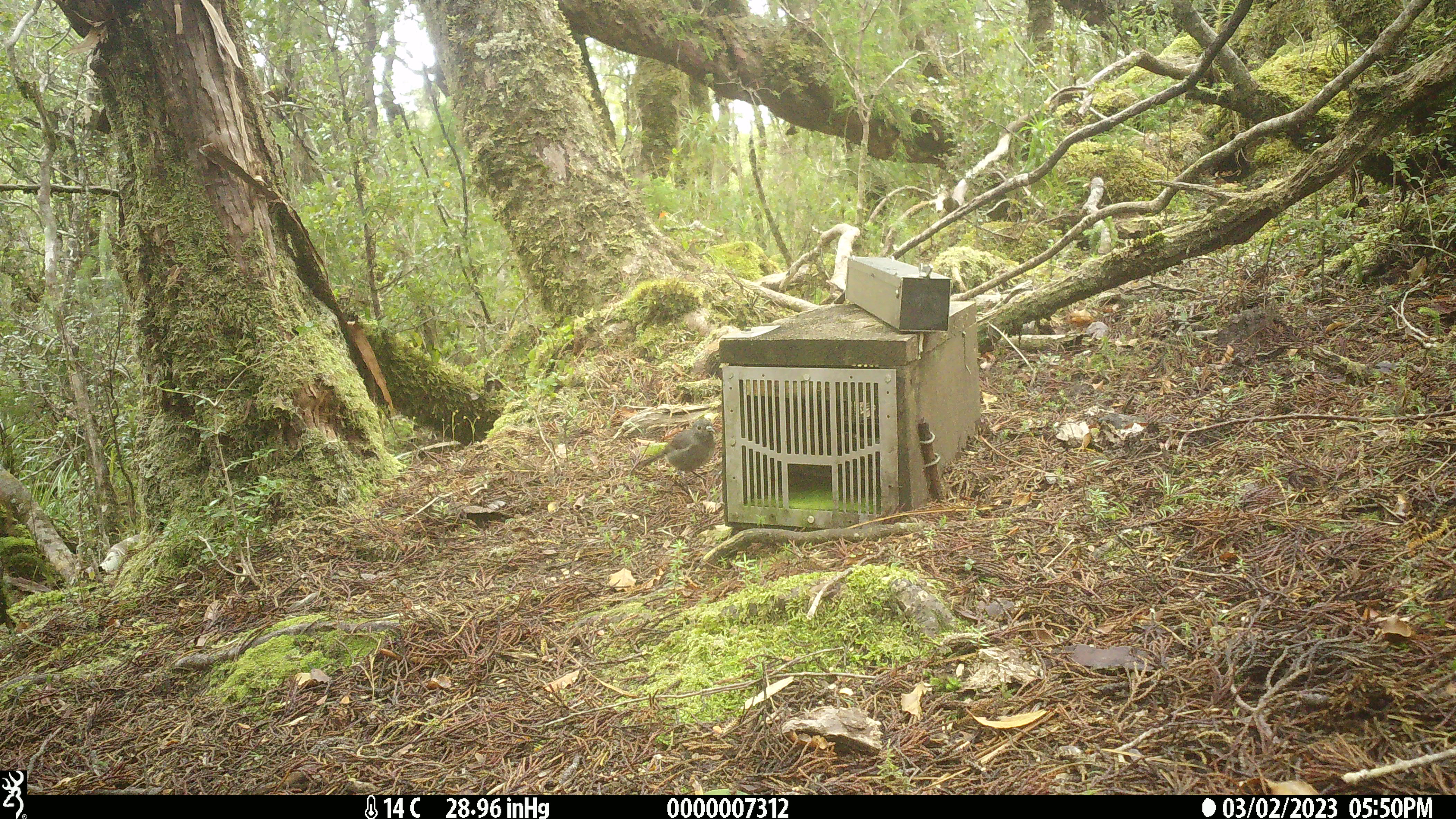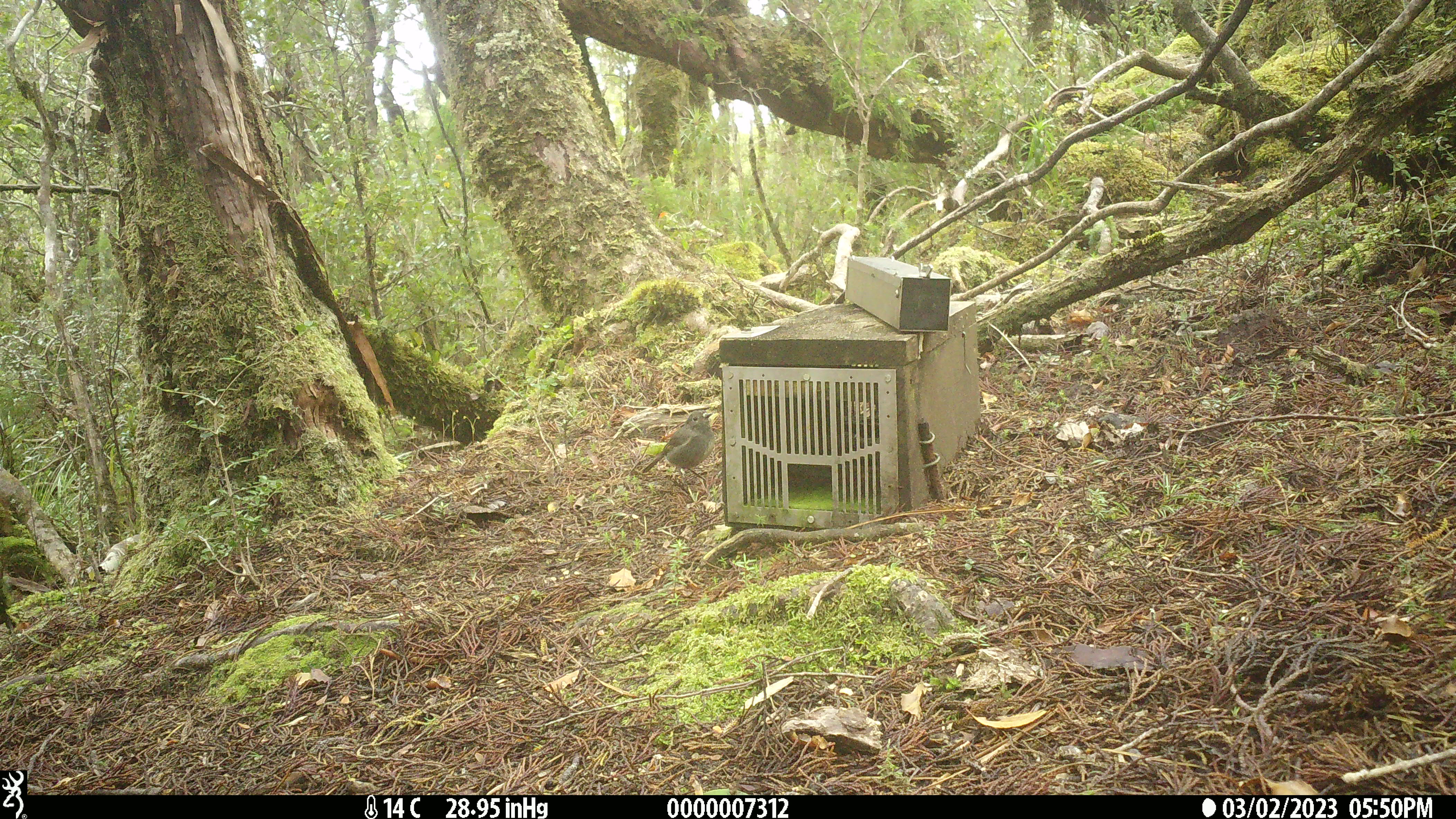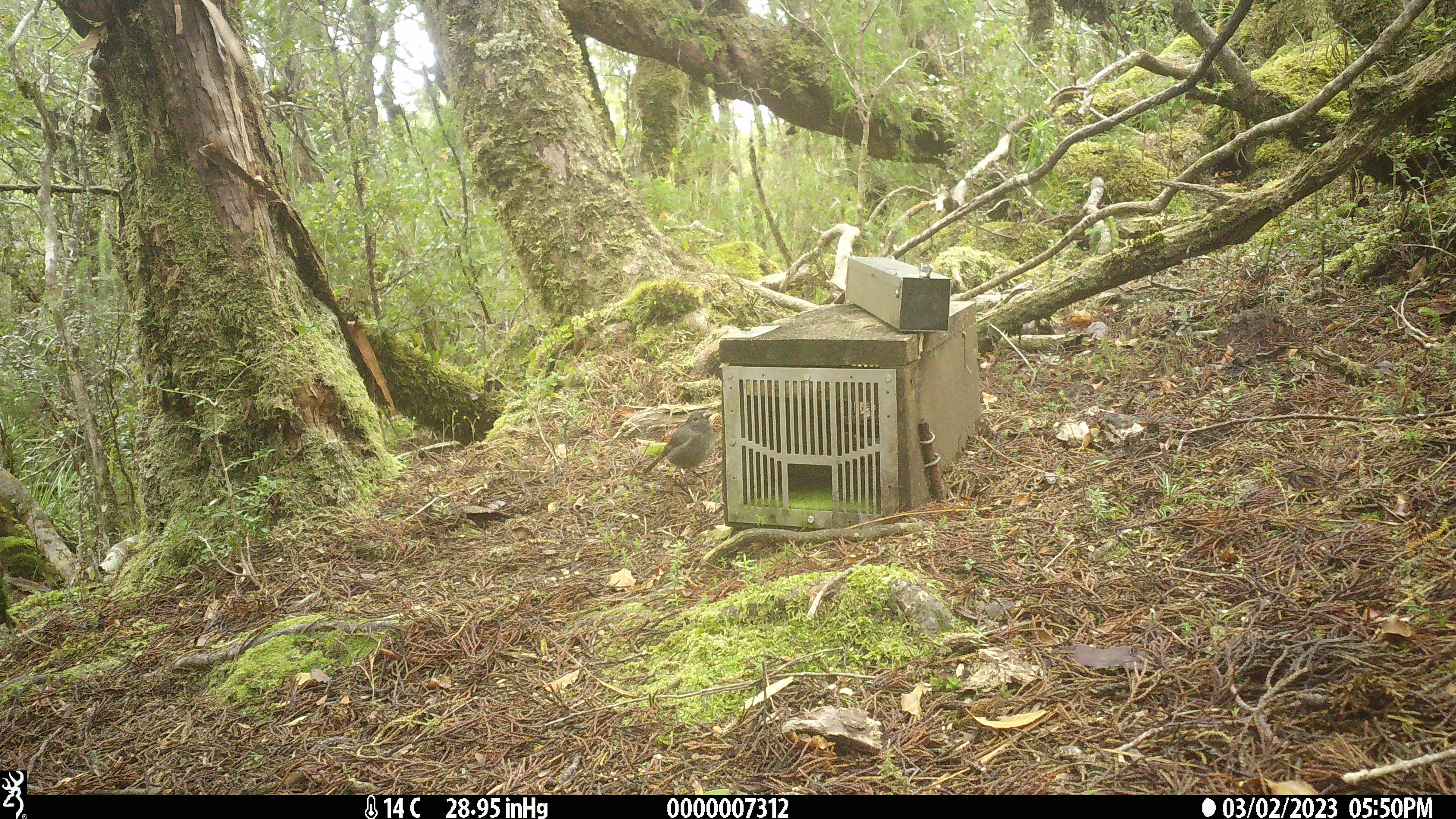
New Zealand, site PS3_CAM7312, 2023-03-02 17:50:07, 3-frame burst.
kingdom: Animalia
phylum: Chordata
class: Aves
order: Passeriformes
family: Petroicidae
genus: Petroica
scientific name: Petroica australis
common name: new zealand robin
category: robin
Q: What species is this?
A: Robin (new zealand robin) (Petroica australis).